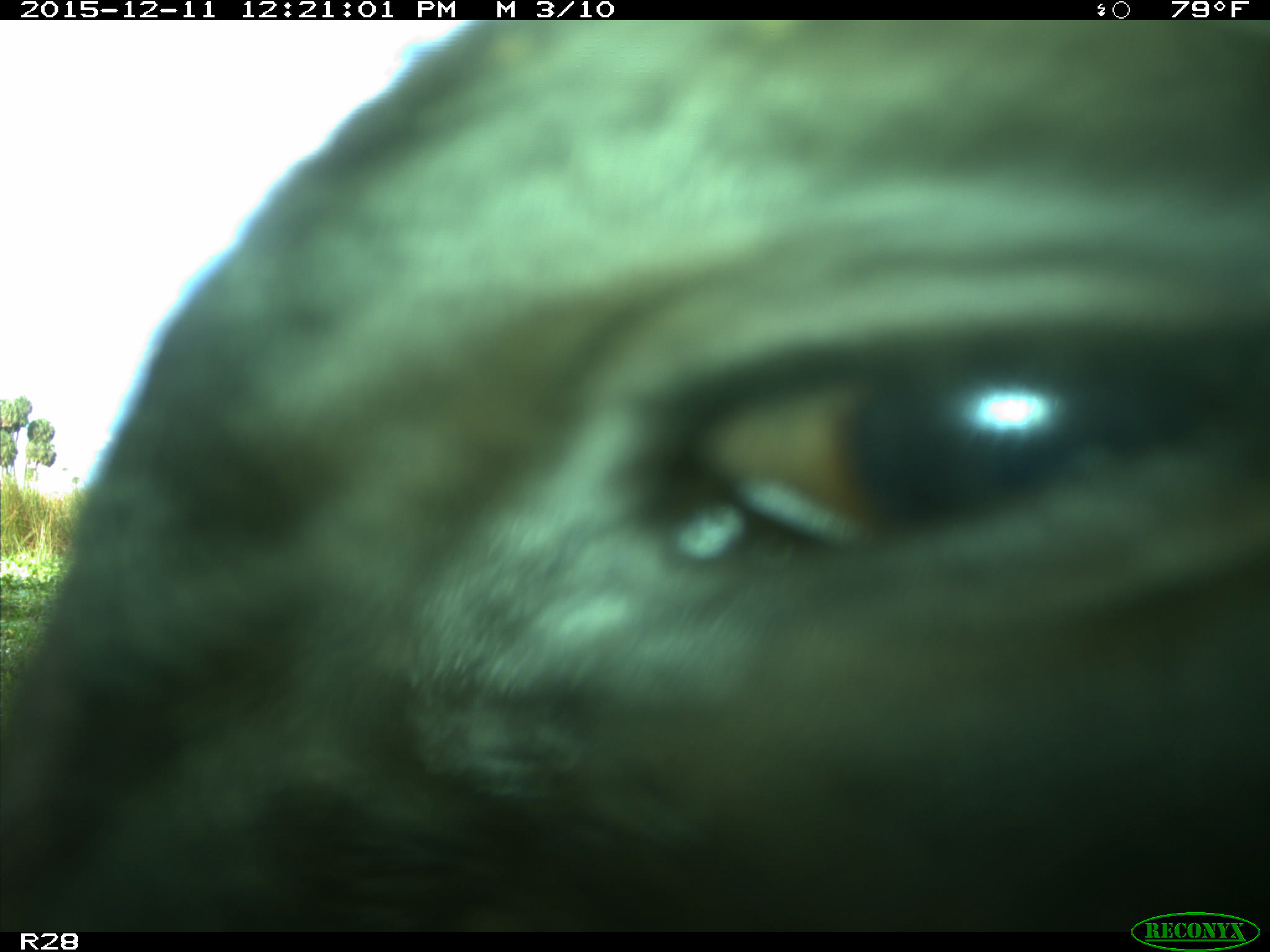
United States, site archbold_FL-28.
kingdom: Animalia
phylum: Chordata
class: Mammalia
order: Artiodactyla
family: Bovidae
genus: Bos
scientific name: Bos taurus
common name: domestic cow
Bos taurus (domestic cow).